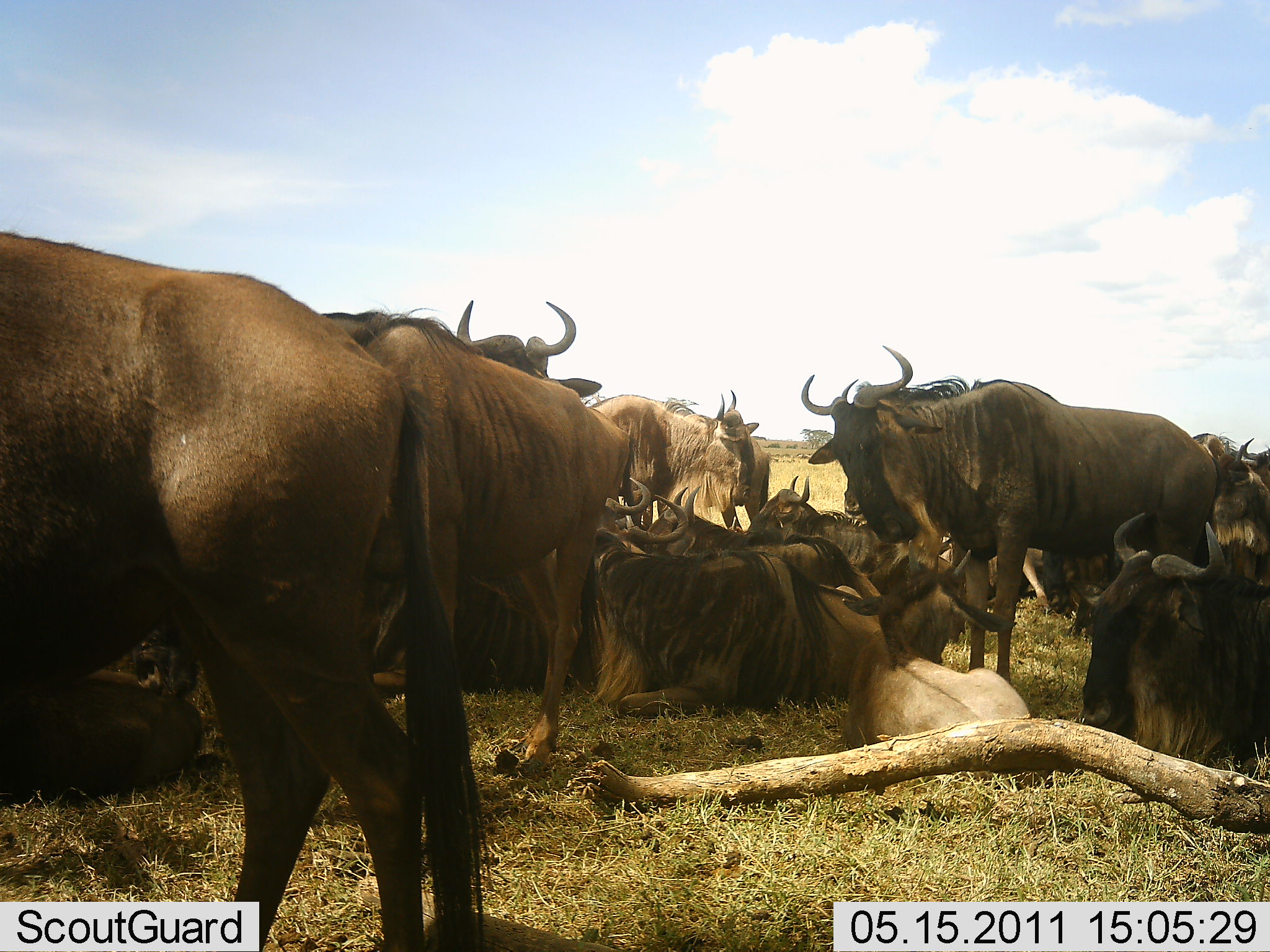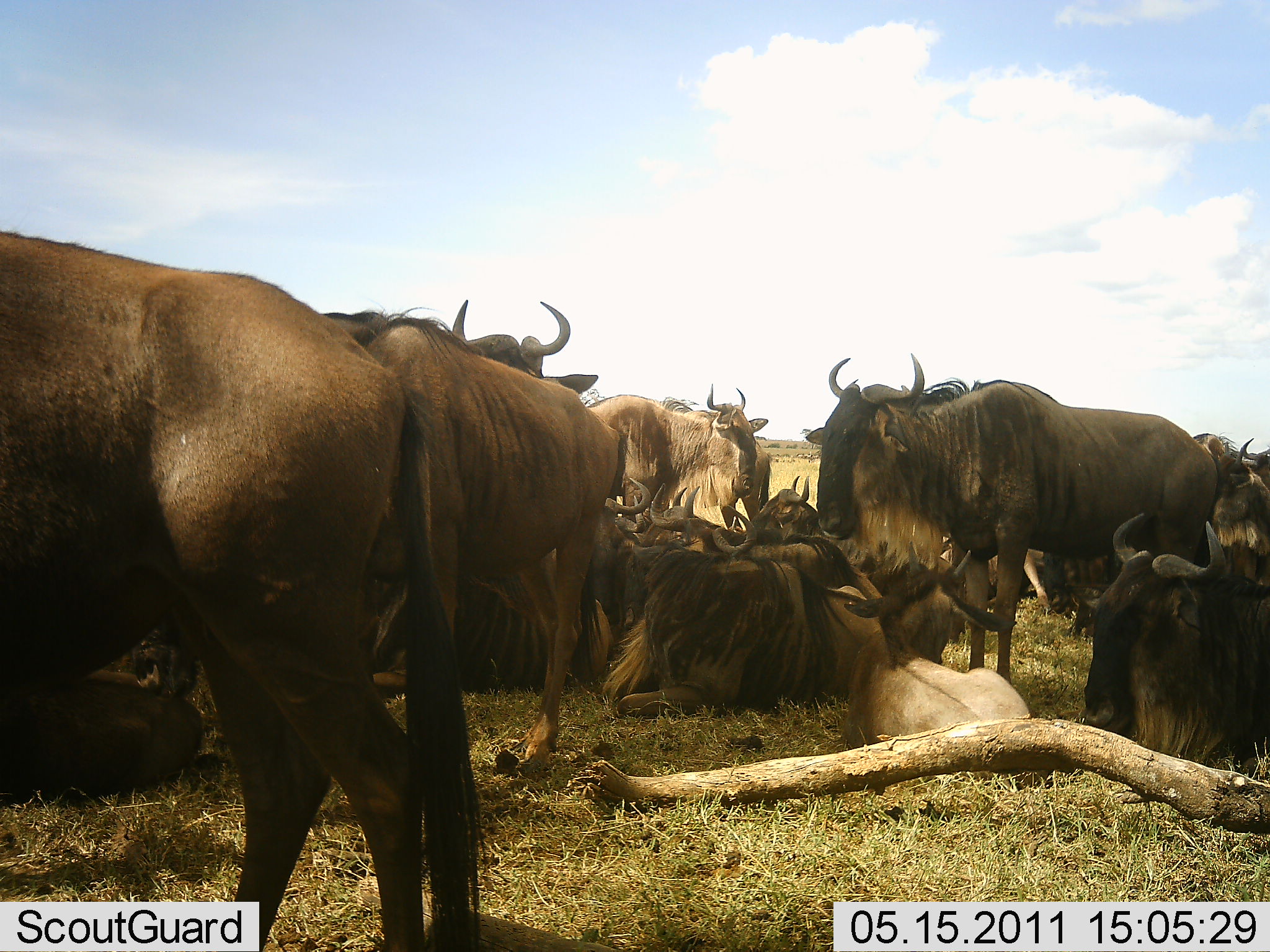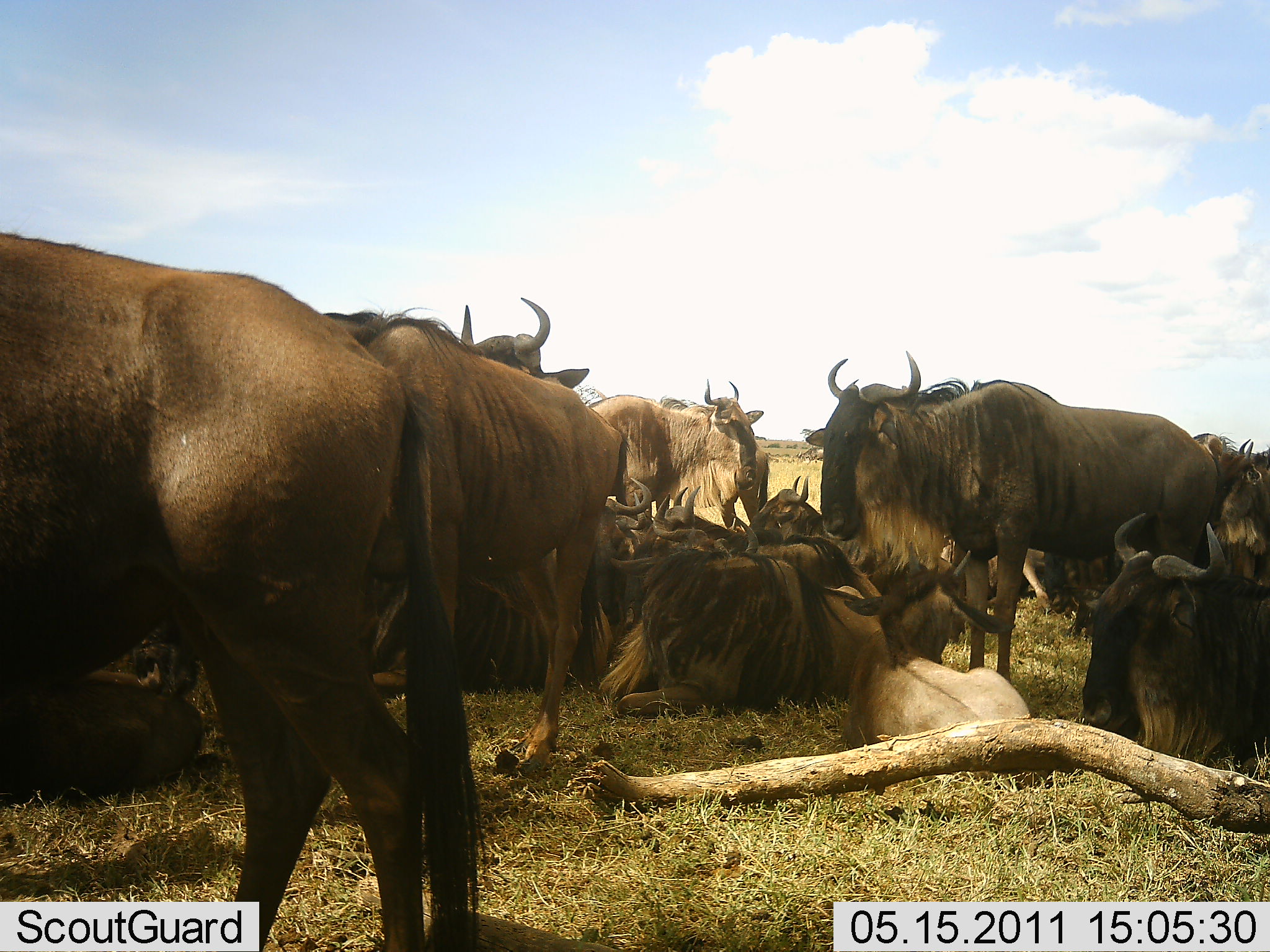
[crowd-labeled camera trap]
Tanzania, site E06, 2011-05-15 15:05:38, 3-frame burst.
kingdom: Animalia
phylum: Chordata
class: Mammalia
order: Artiodactyla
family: Bovidae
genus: Connochaetes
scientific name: Connochaetes taurinus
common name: blue wildebeest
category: wildebeest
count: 11-50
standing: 83%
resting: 100%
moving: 0%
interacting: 17%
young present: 8%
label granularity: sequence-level